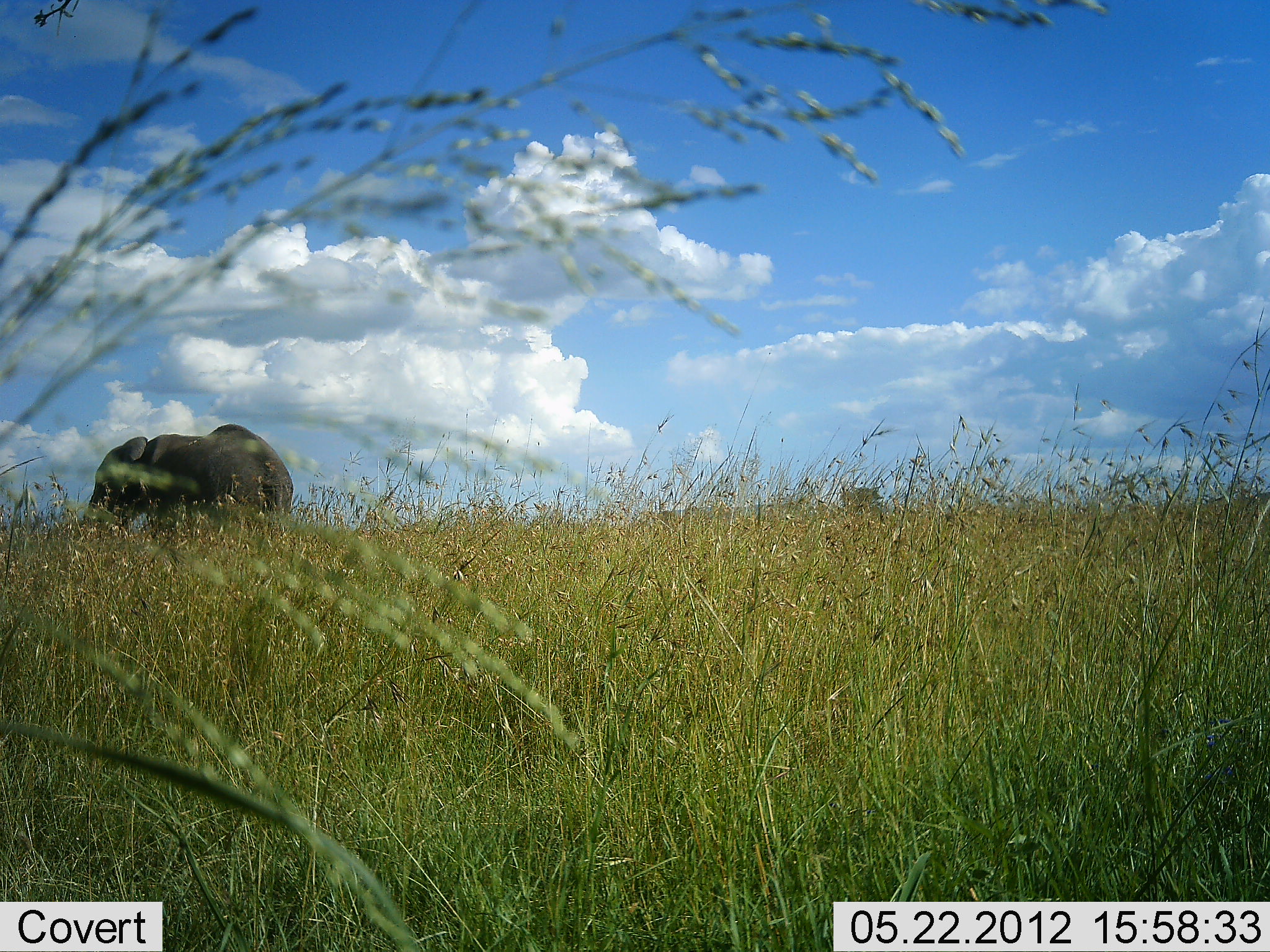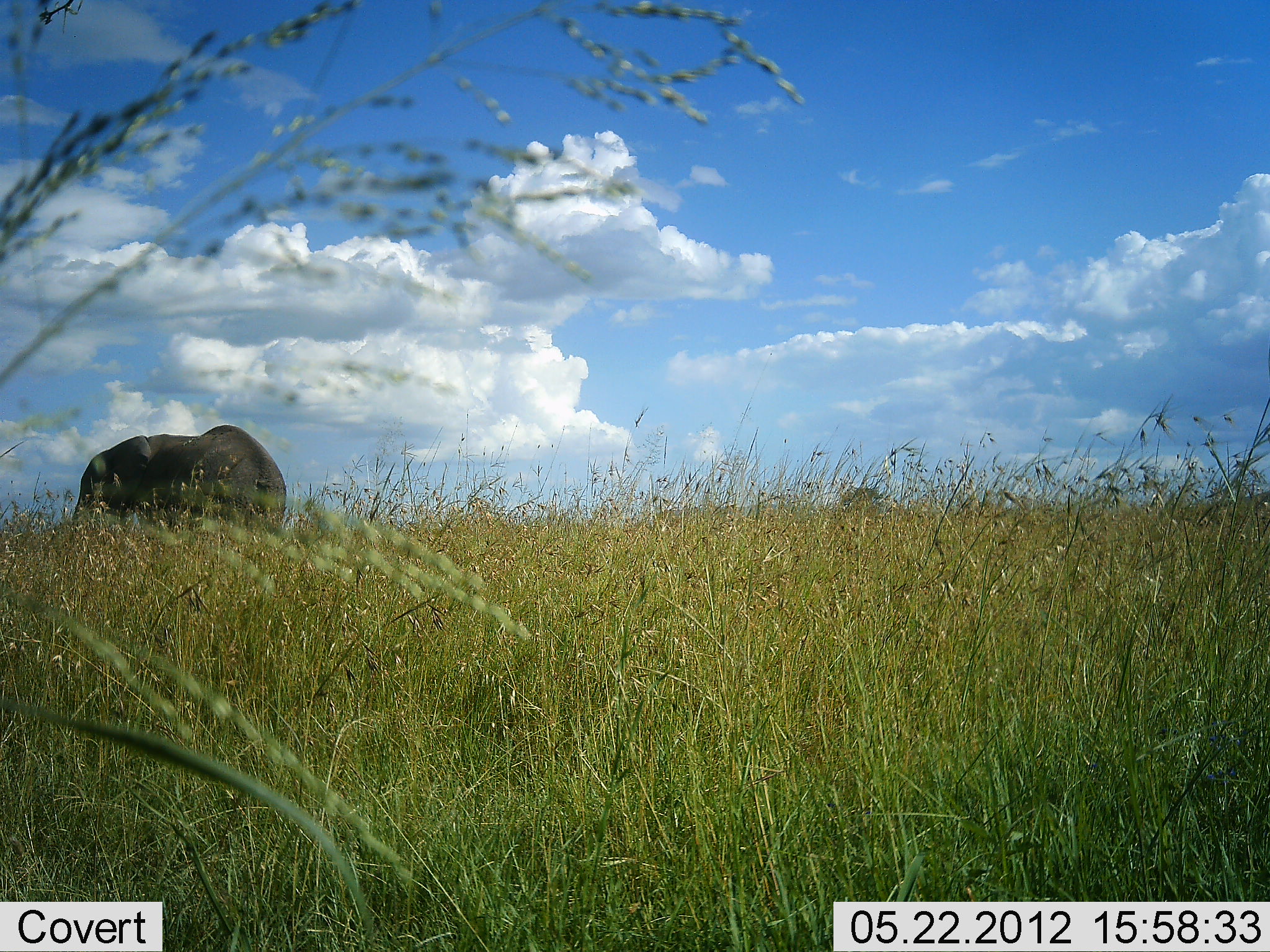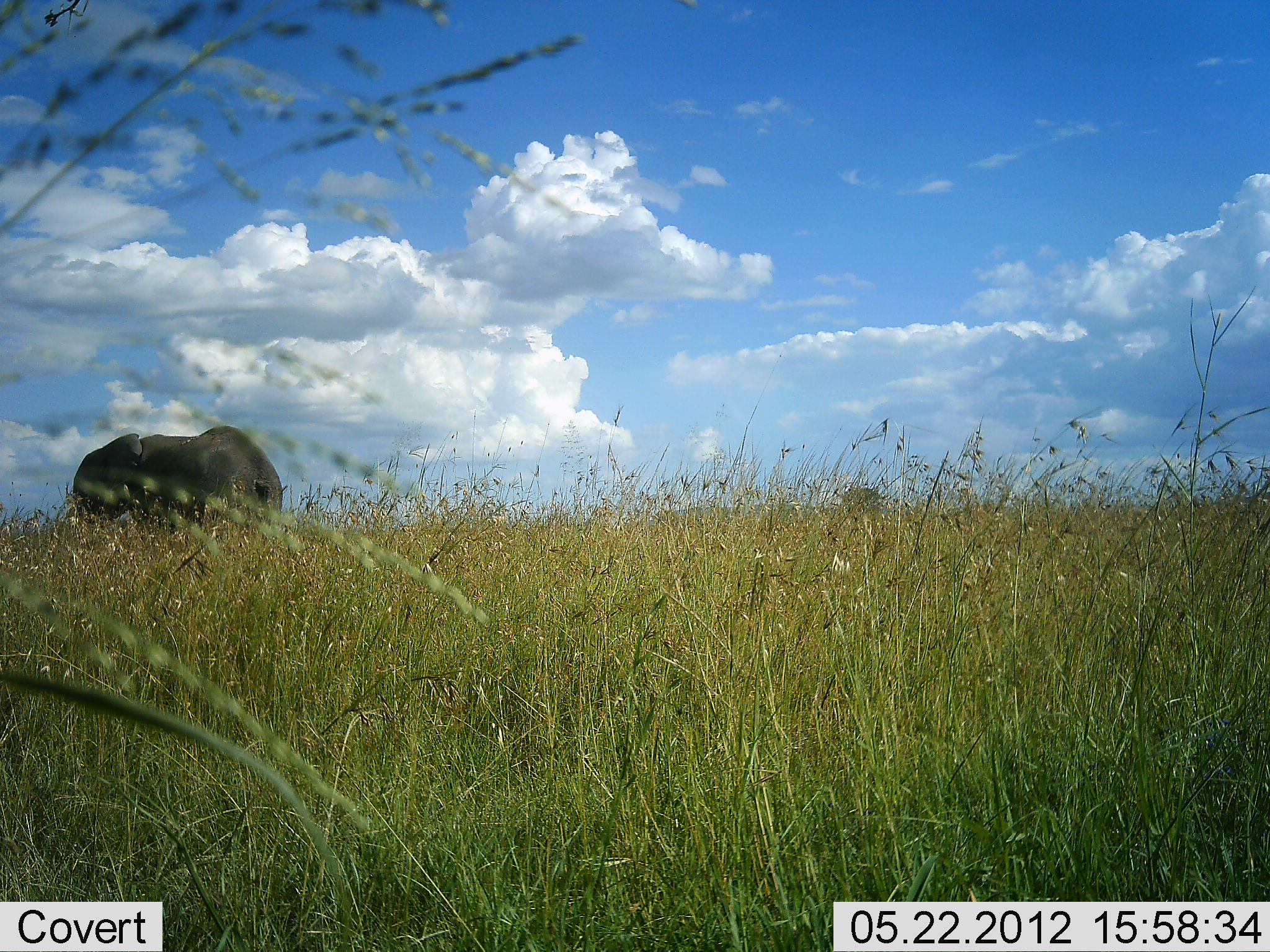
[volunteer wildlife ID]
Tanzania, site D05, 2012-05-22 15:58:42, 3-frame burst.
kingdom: Animalia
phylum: Chordata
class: Mammalia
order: Proboscidea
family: Elephantidae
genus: Loxodonta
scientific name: Loxodonta africana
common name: african bush elephant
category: elephant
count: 1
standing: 40%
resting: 0%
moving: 20%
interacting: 0%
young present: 10%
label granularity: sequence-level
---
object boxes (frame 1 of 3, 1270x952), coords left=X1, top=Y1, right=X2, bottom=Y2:
animal: left=90, top=424, right=293, bottom=525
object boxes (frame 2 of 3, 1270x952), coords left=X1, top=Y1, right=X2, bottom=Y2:
animal: left=73, top=424, right=287, bottom=525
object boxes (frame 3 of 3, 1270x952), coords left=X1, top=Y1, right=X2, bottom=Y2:
animal: left=70, top=424, right=283, bottom=521